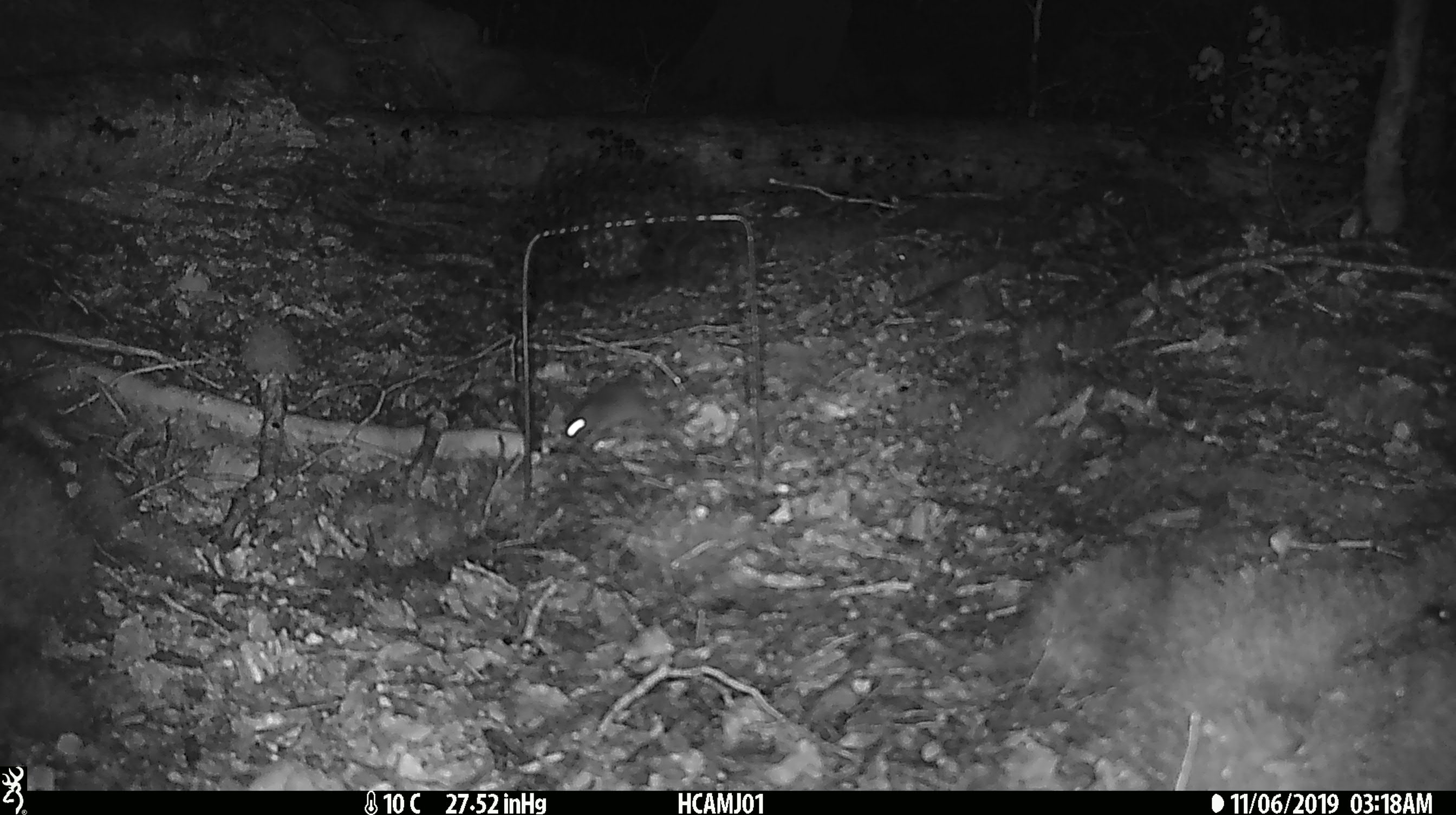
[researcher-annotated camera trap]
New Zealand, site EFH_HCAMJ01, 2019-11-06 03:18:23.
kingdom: Animalia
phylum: Chordata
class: Mammalia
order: Rodentia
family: Muridae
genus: Mus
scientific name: Mus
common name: mouse